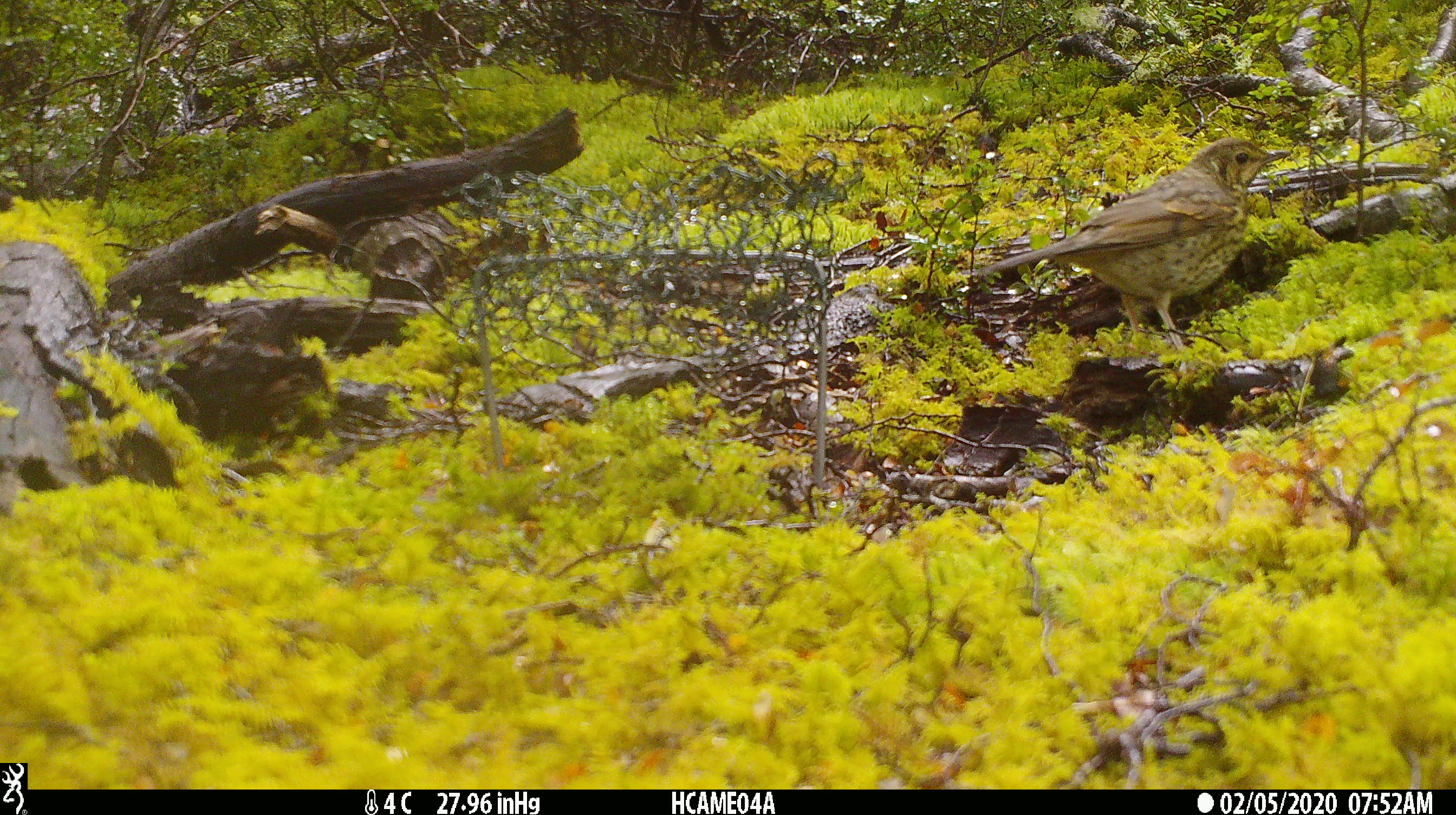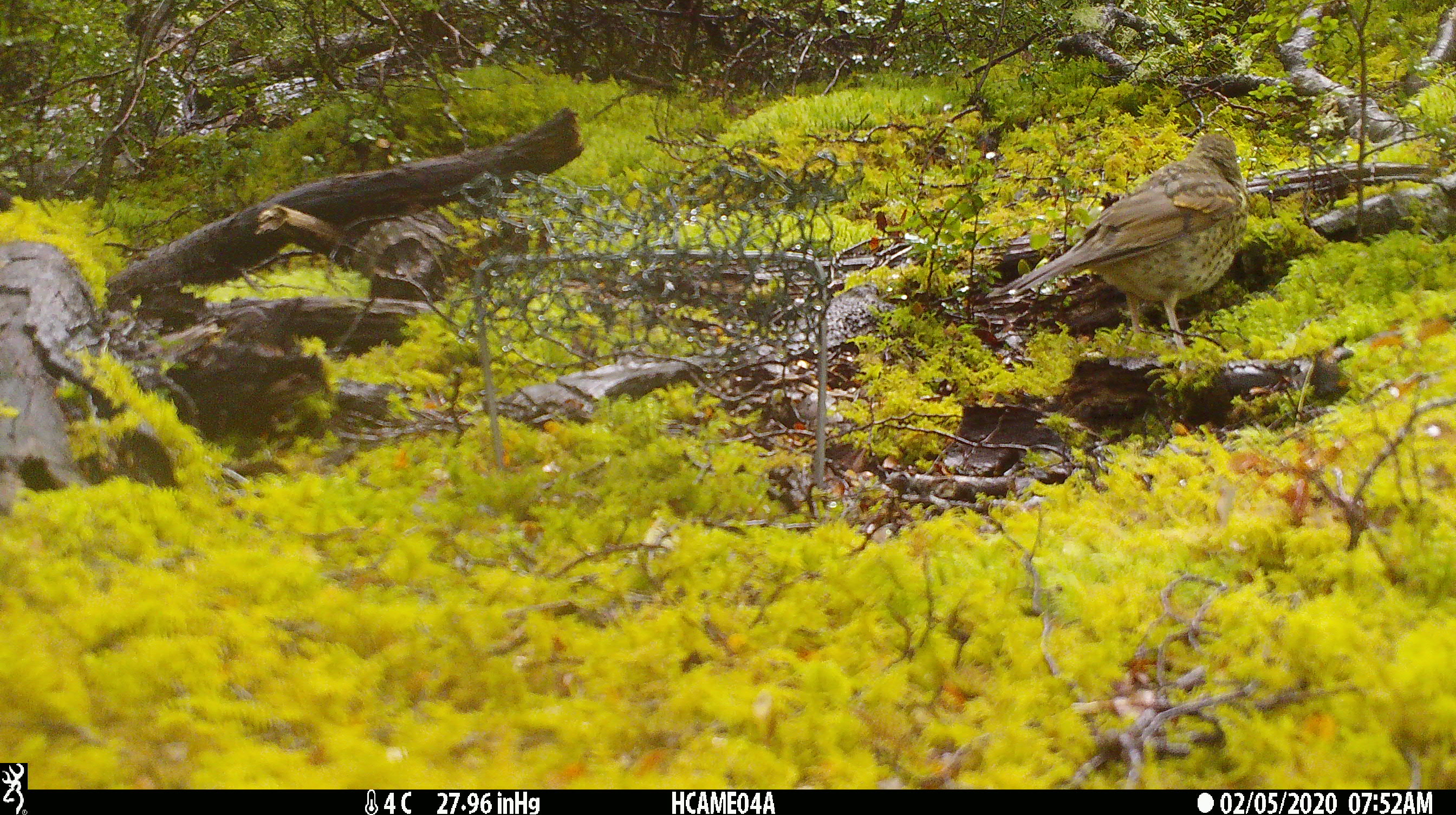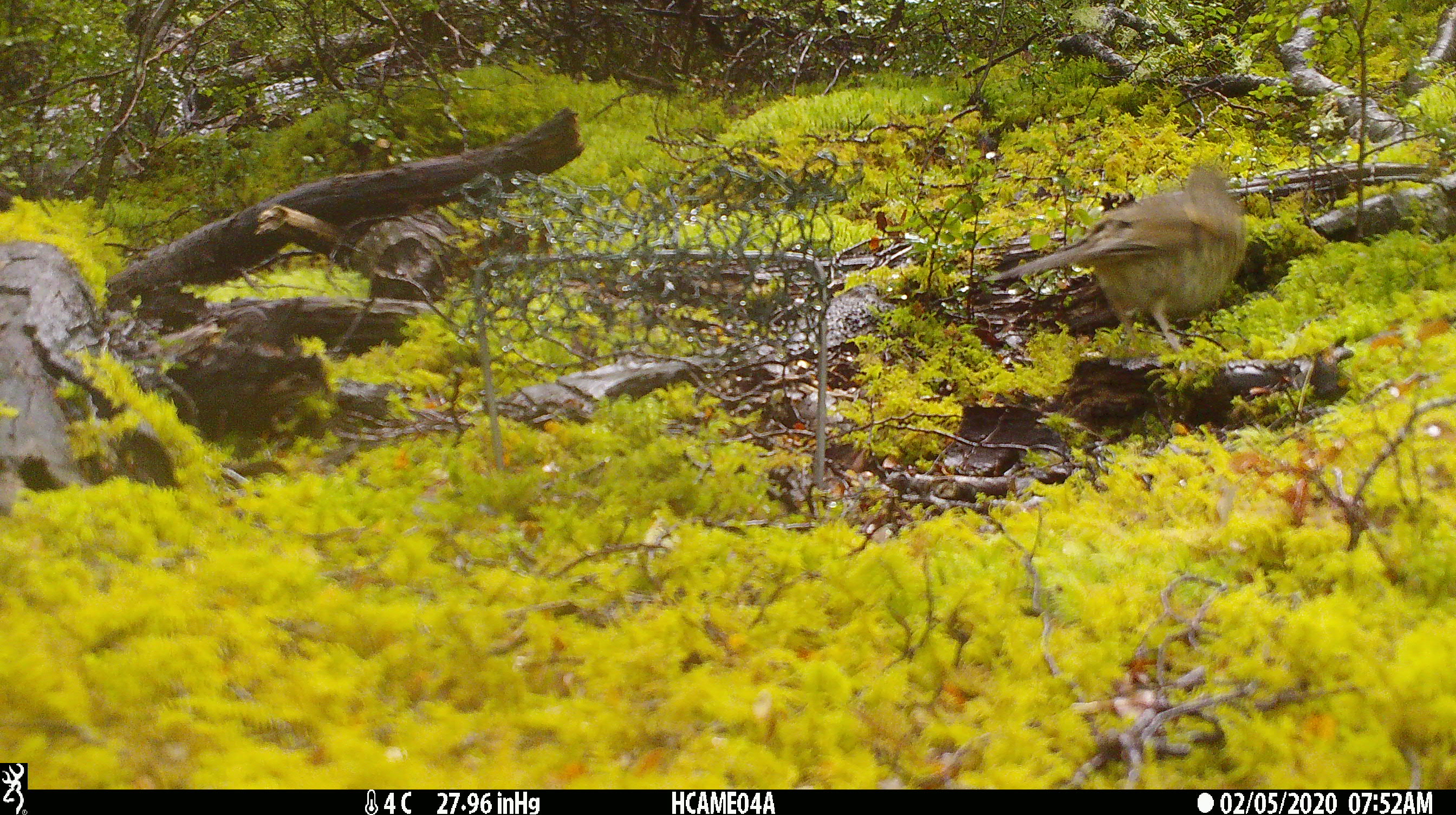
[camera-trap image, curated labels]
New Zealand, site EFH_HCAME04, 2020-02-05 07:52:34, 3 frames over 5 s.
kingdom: Animalia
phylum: Chordata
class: Aves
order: Passeriformes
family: Turdidae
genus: Turdus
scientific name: Turdus philomelos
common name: song thrush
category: thrush